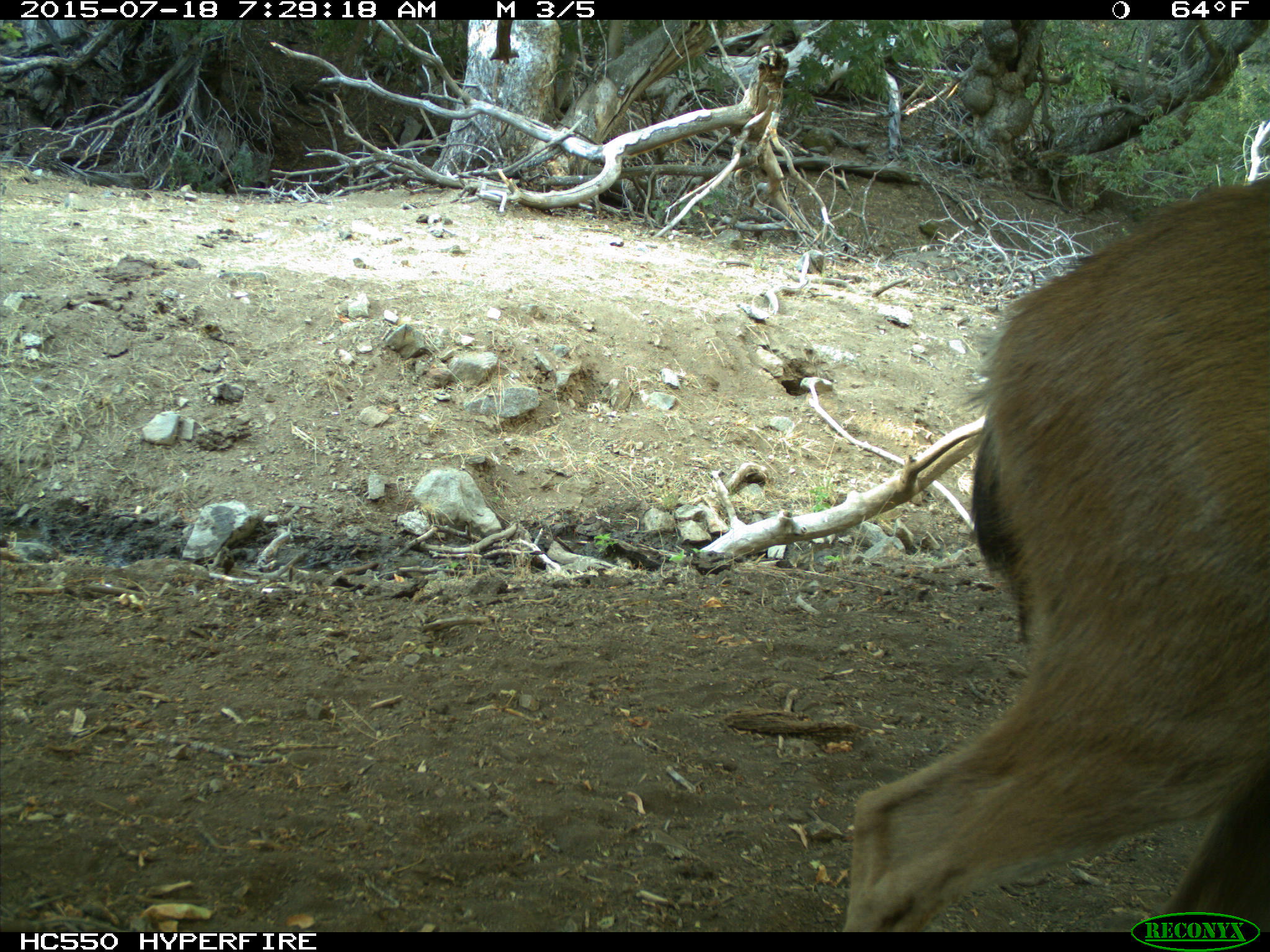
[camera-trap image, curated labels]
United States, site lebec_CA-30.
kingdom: Animalia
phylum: Chordata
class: Mammalia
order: Artiodactyla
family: Cervidae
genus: Odocoileus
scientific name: Odocoileus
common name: deer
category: unidentified deer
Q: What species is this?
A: Unidentified deer (deer) (Odocoileus).